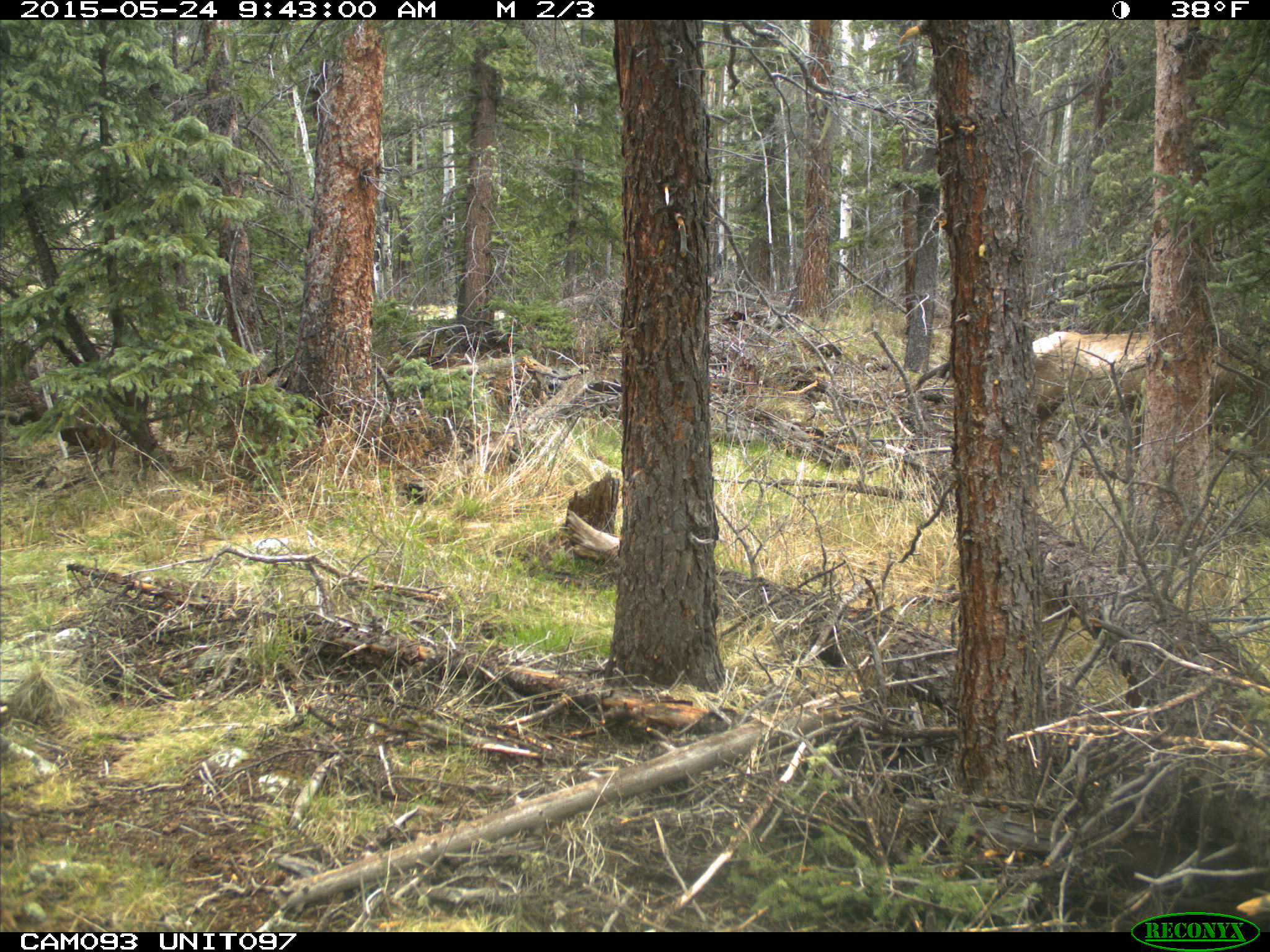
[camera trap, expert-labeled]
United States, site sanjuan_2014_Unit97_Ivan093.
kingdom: Animalia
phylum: Chordata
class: Mammalia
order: Artiodactyla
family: Cervidae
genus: Cervus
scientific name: Cervus elaphus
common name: red deer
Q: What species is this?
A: Cervus elaphus (red deer).